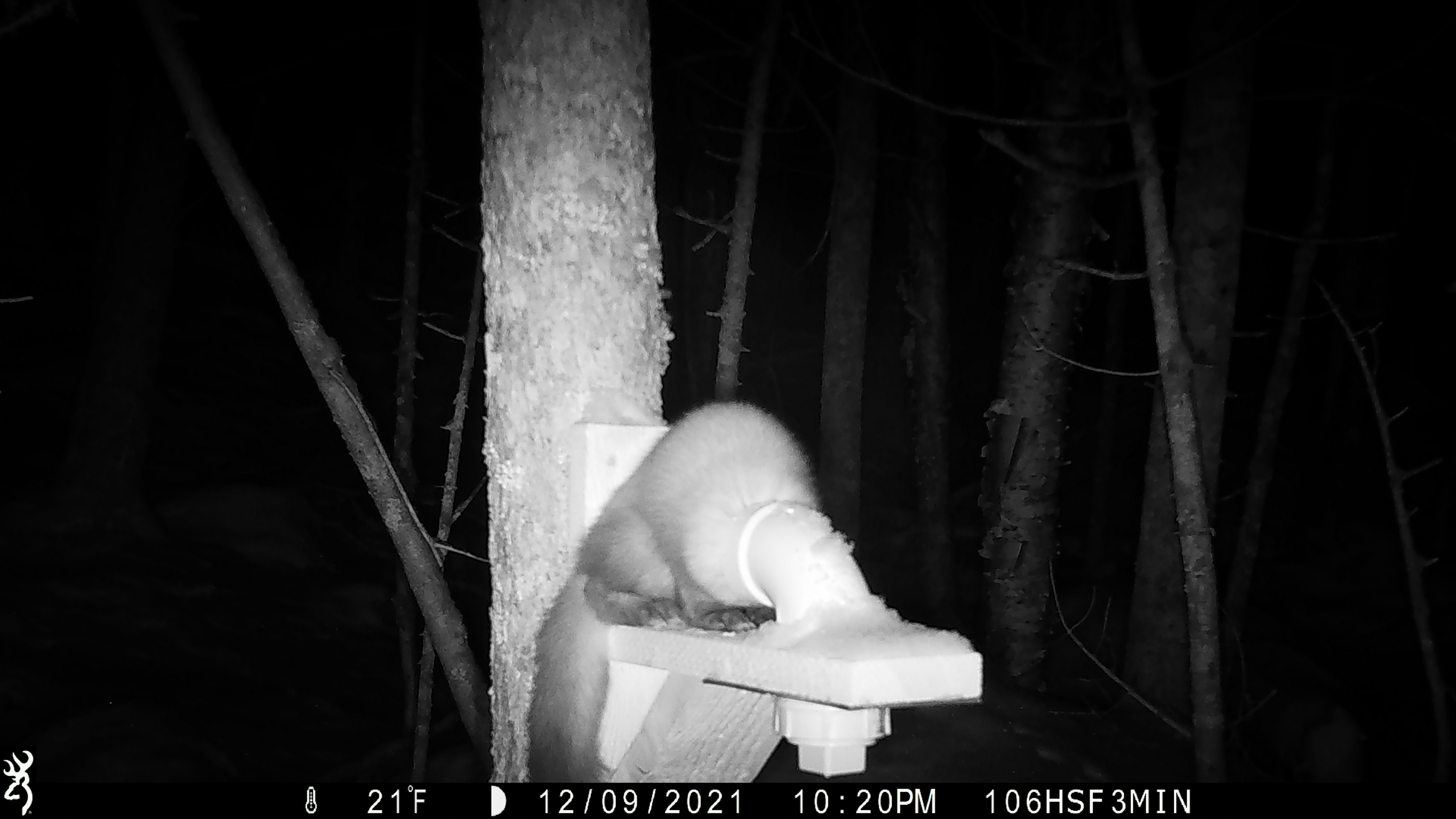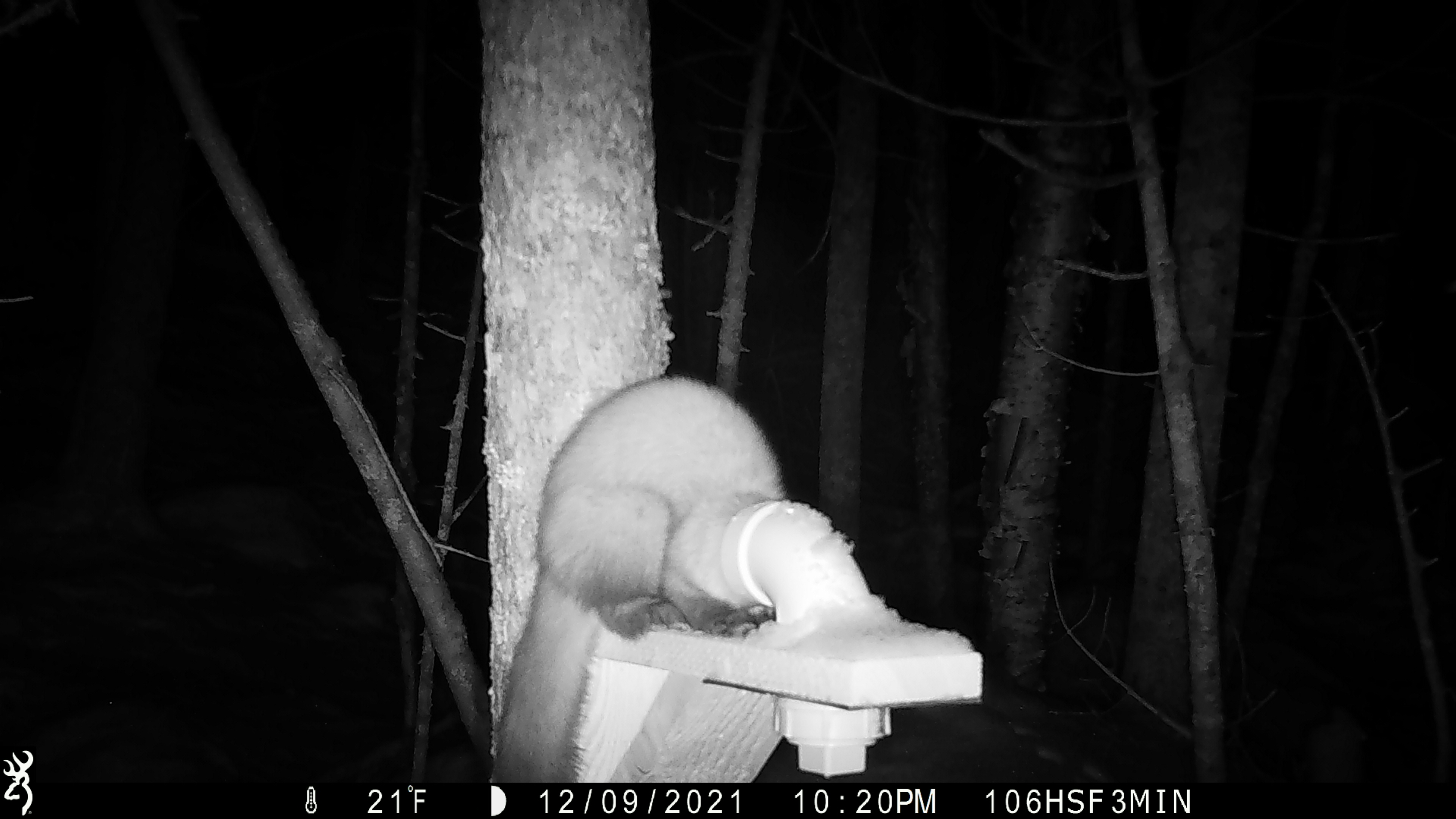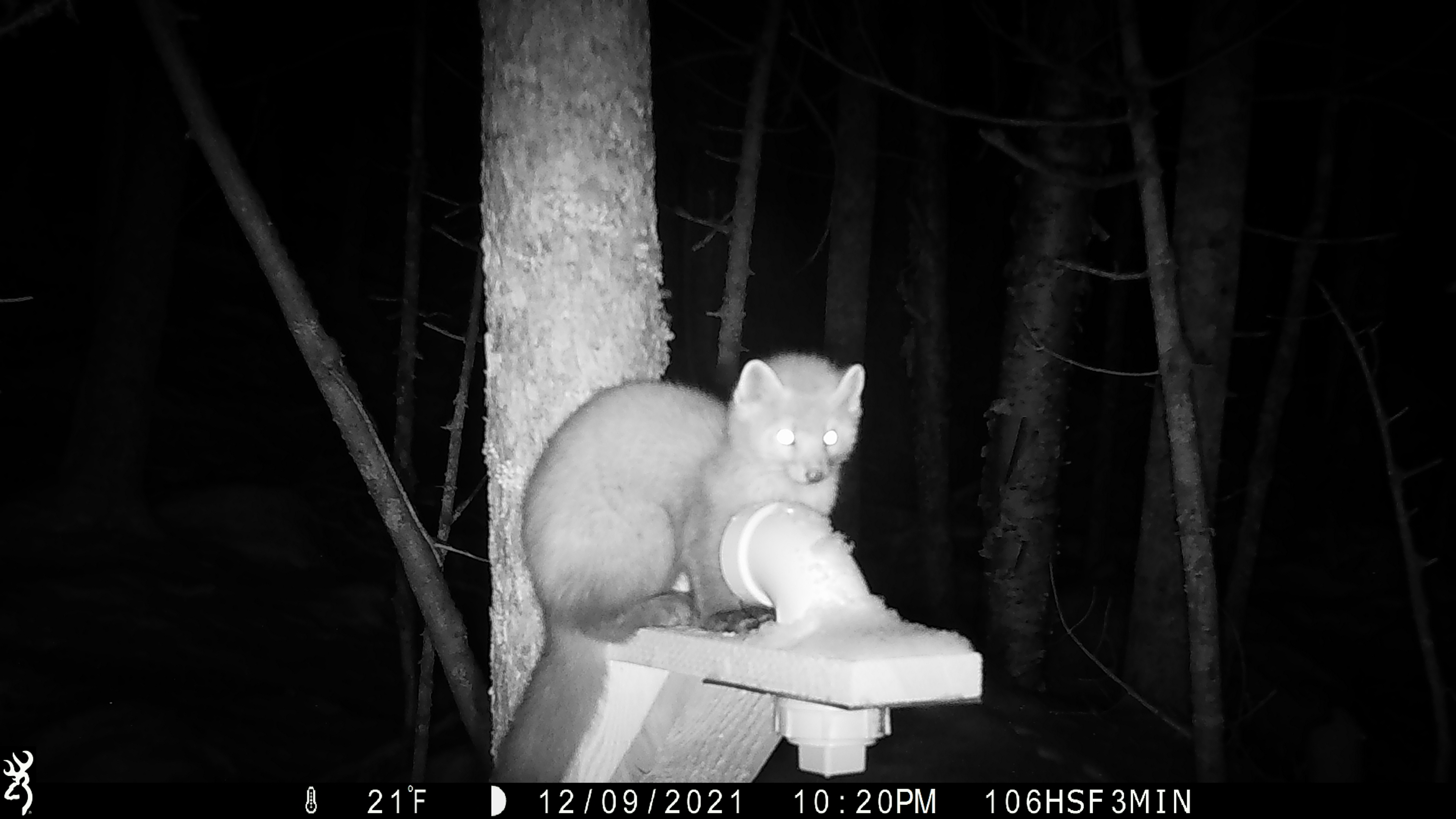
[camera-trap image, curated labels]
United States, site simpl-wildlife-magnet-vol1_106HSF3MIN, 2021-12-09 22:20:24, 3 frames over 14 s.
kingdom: Animalia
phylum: Chordata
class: Mammalia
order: Carnivora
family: Mustelidae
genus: Martes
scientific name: Martes americana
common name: american marten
American marten (Martes americana).